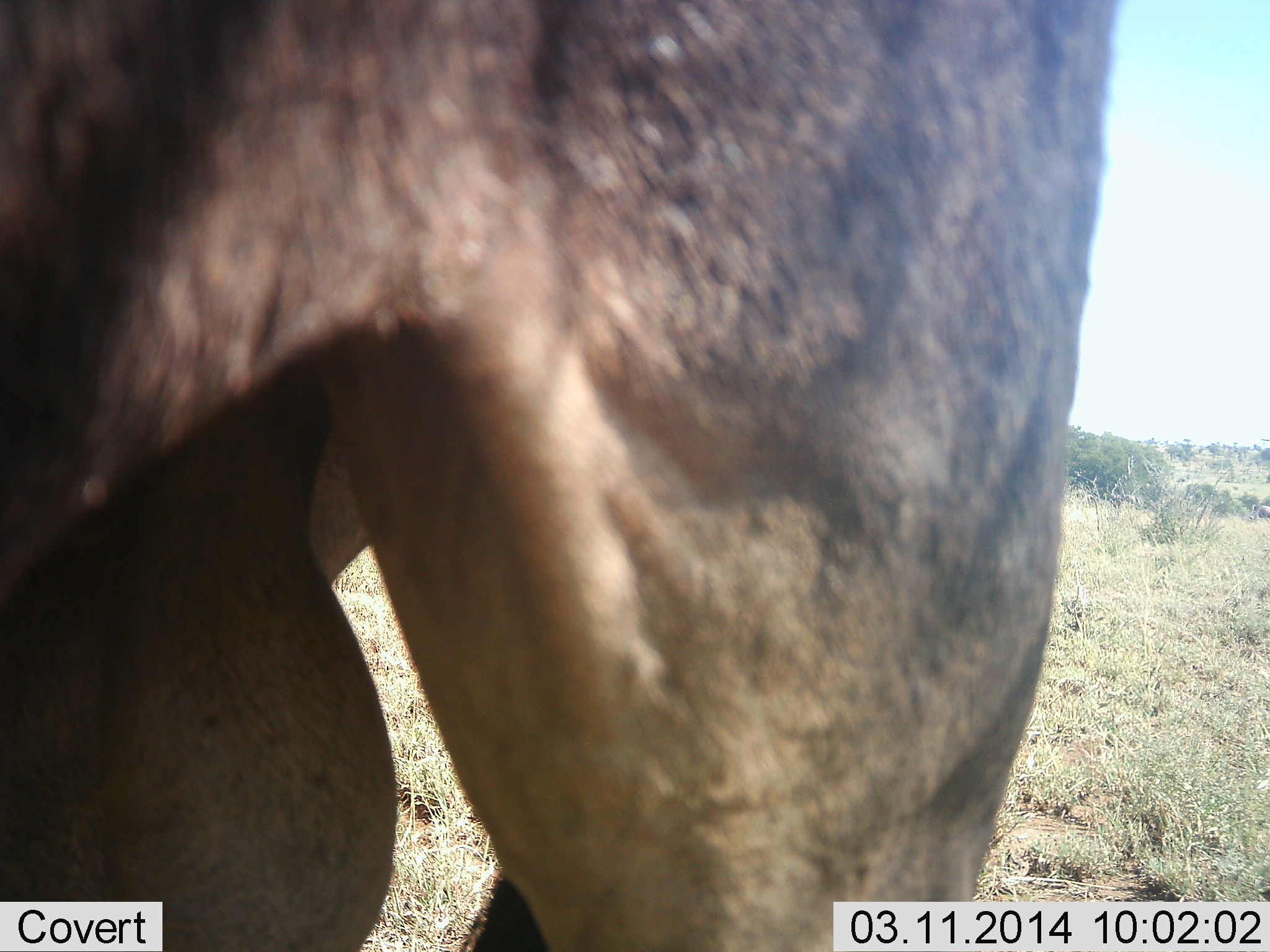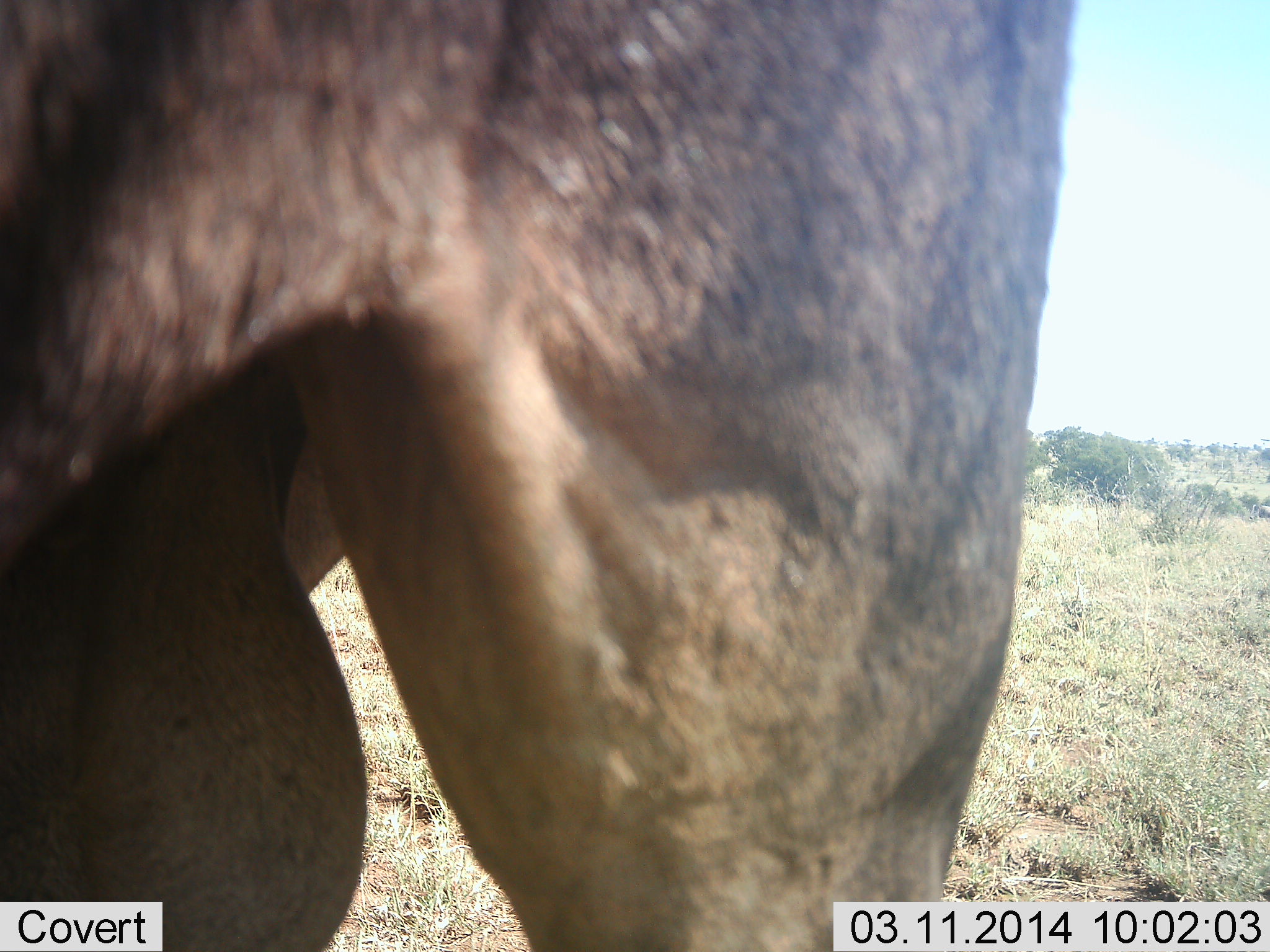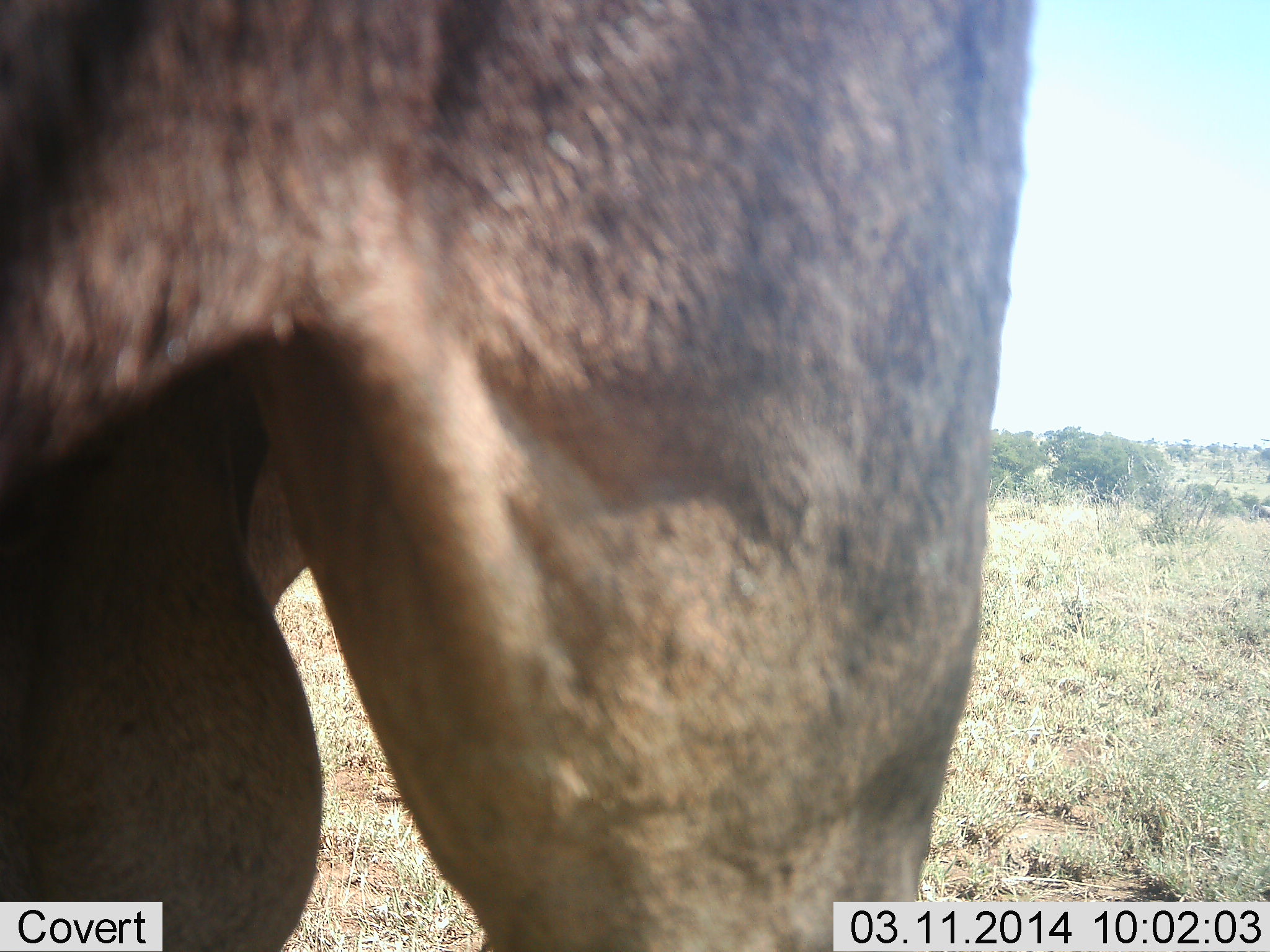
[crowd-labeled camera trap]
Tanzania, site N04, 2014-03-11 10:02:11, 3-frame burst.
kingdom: Animalia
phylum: Chordata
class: Mammalia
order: Artiodactyla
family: Bovidae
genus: Connochaetes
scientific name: Connochaetes taurinus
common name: blue wildebeest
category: wildebeest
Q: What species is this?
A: Wildebeest (blue wildebeest) (Connochaetes taurinus).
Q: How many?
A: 1.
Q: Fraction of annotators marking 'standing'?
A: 92%.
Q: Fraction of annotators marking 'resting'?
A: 0%.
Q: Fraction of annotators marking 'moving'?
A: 4%.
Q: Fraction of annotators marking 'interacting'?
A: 4%.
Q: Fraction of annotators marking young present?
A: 0%.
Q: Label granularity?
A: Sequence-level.